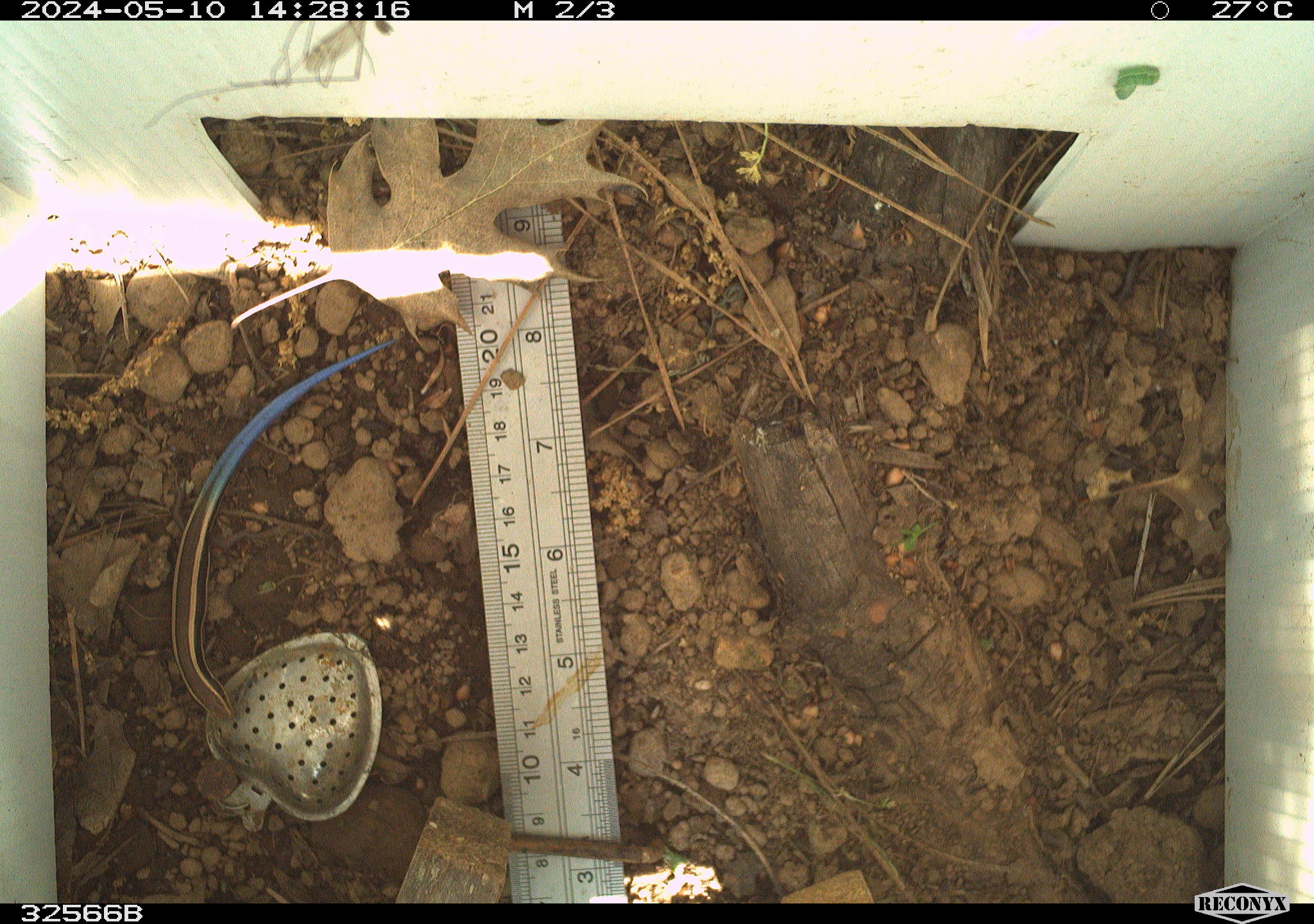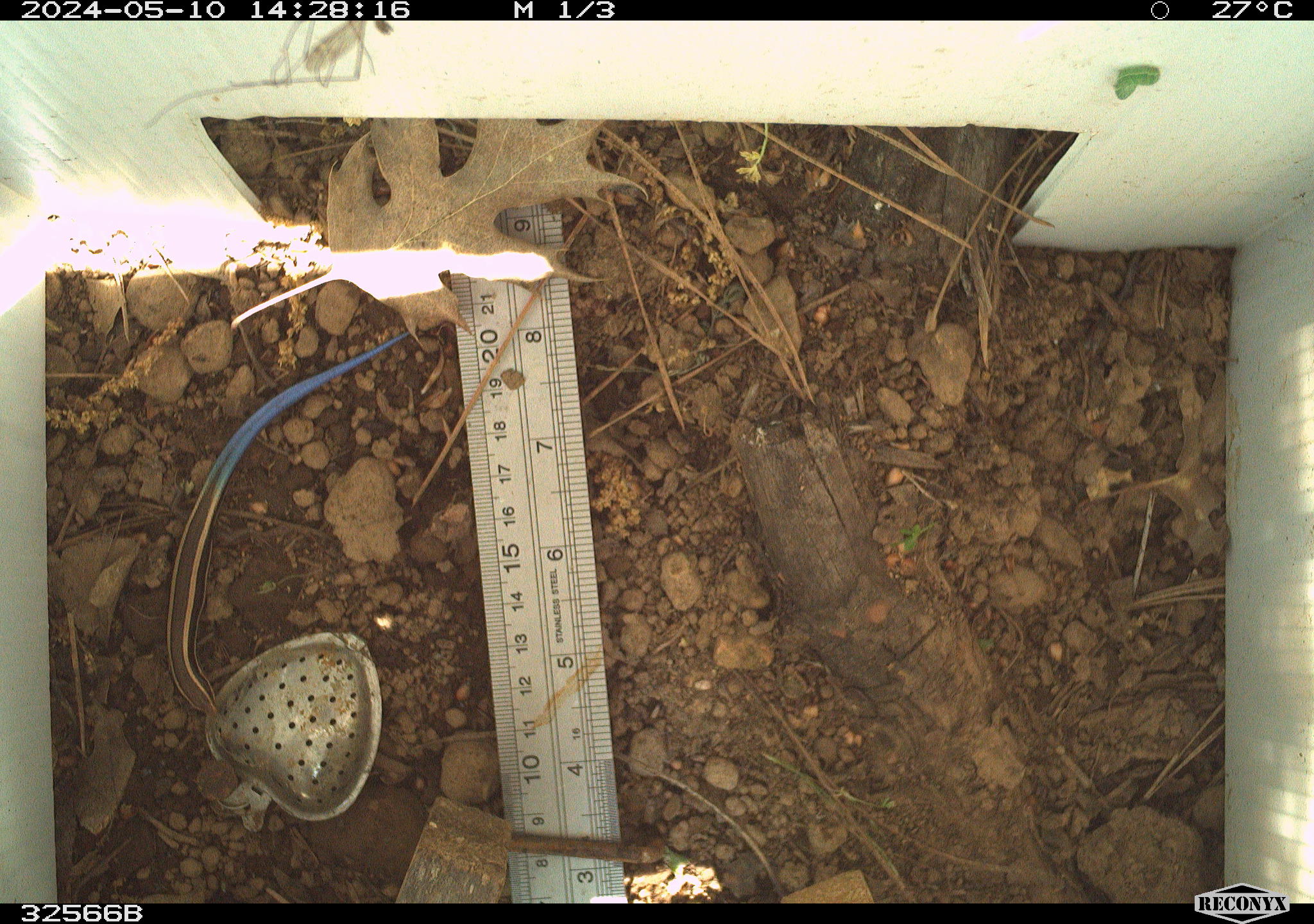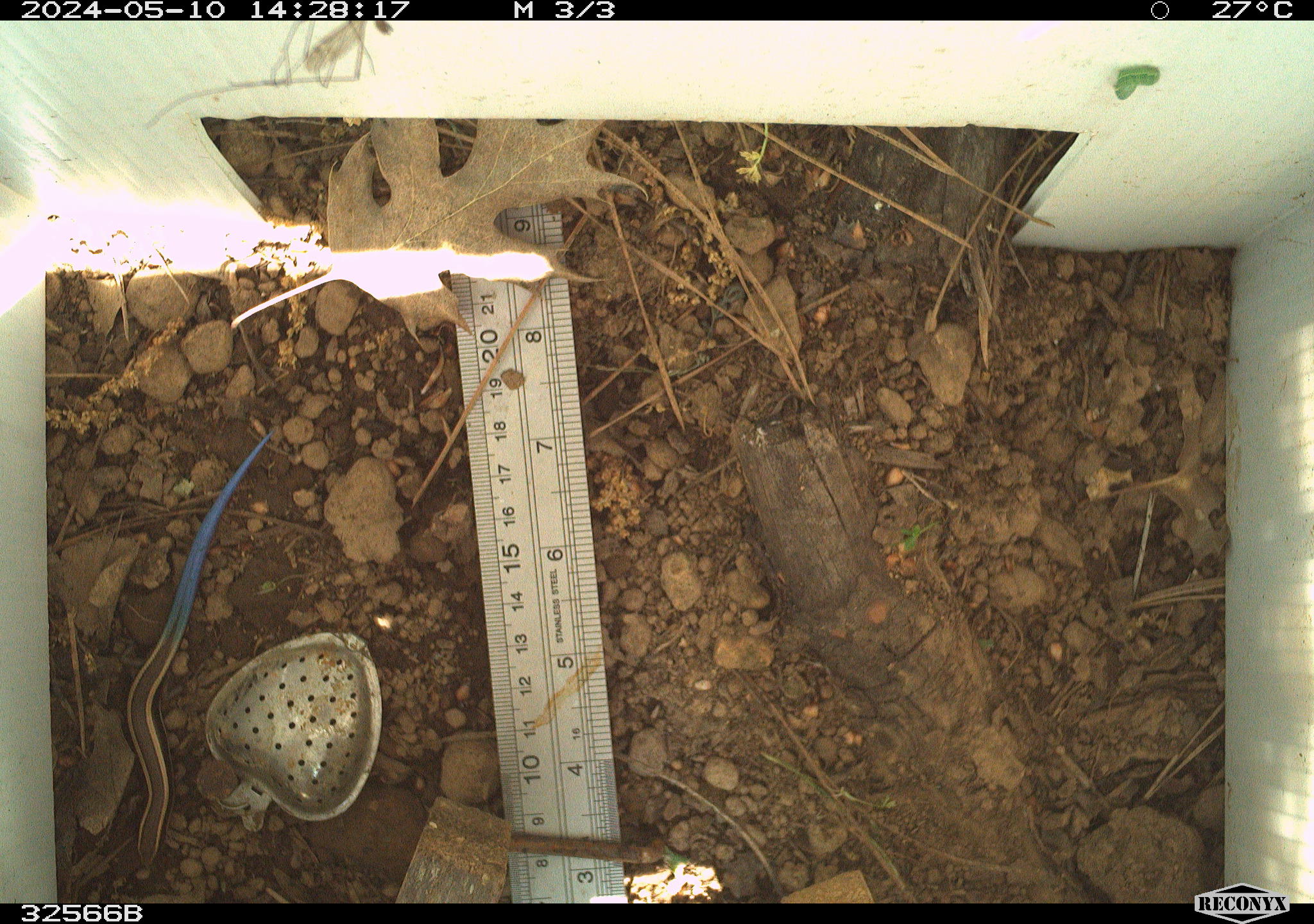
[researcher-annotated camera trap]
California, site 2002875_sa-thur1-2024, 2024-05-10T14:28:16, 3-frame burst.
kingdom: Animalia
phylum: Chordata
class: Reptilia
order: Squamata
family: Scincidae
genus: Plestiodon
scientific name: Plestiodon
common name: blue-tailed skinks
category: plestiodon species